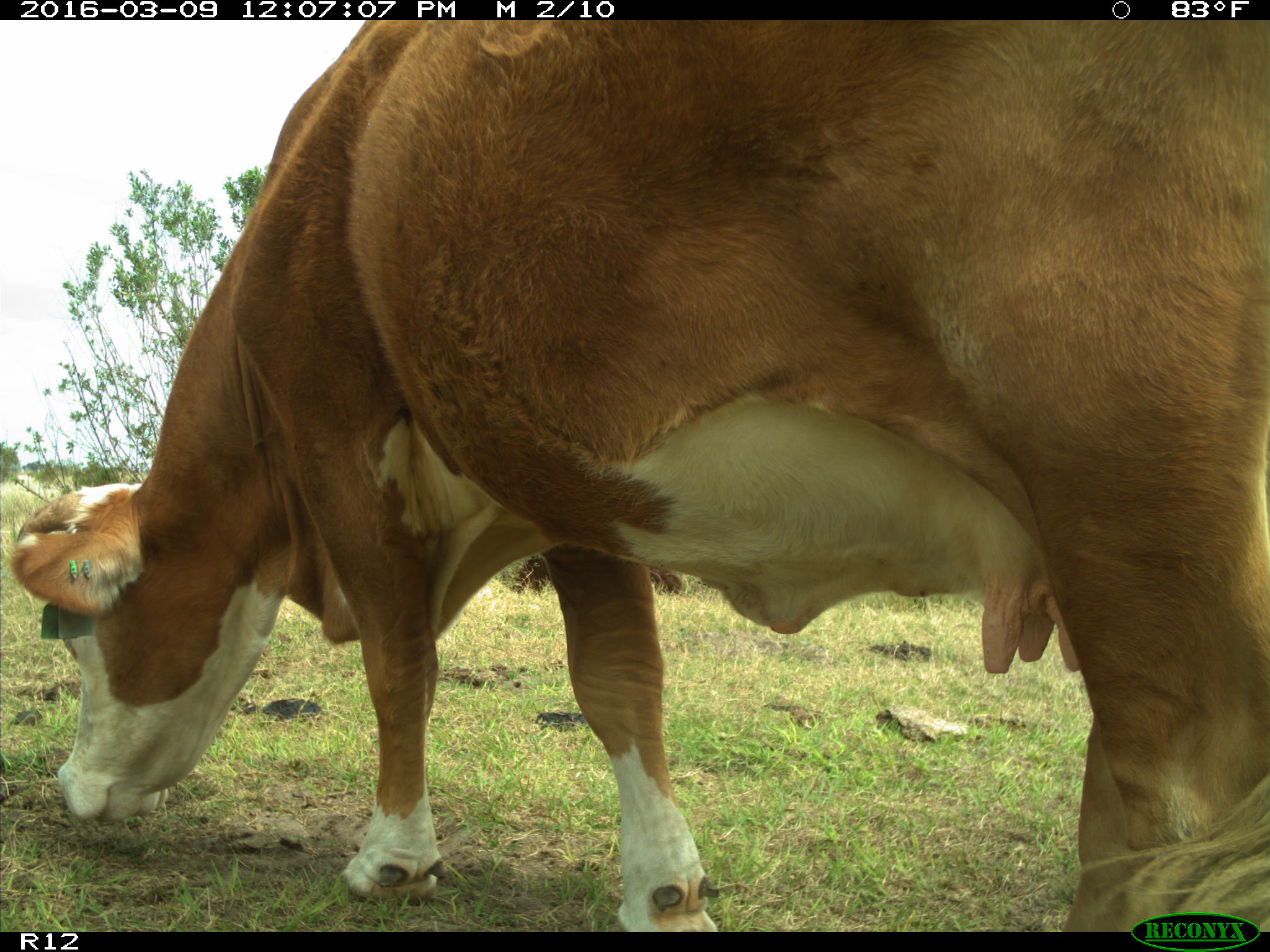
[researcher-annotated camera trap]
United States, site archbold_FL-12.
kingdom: Animalia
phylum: Chordata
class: Mammalia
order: Artiodactyla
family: Bovidae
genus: Bos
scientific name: Bos taurus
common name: domestic cow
Bos taurus (domestic cow).